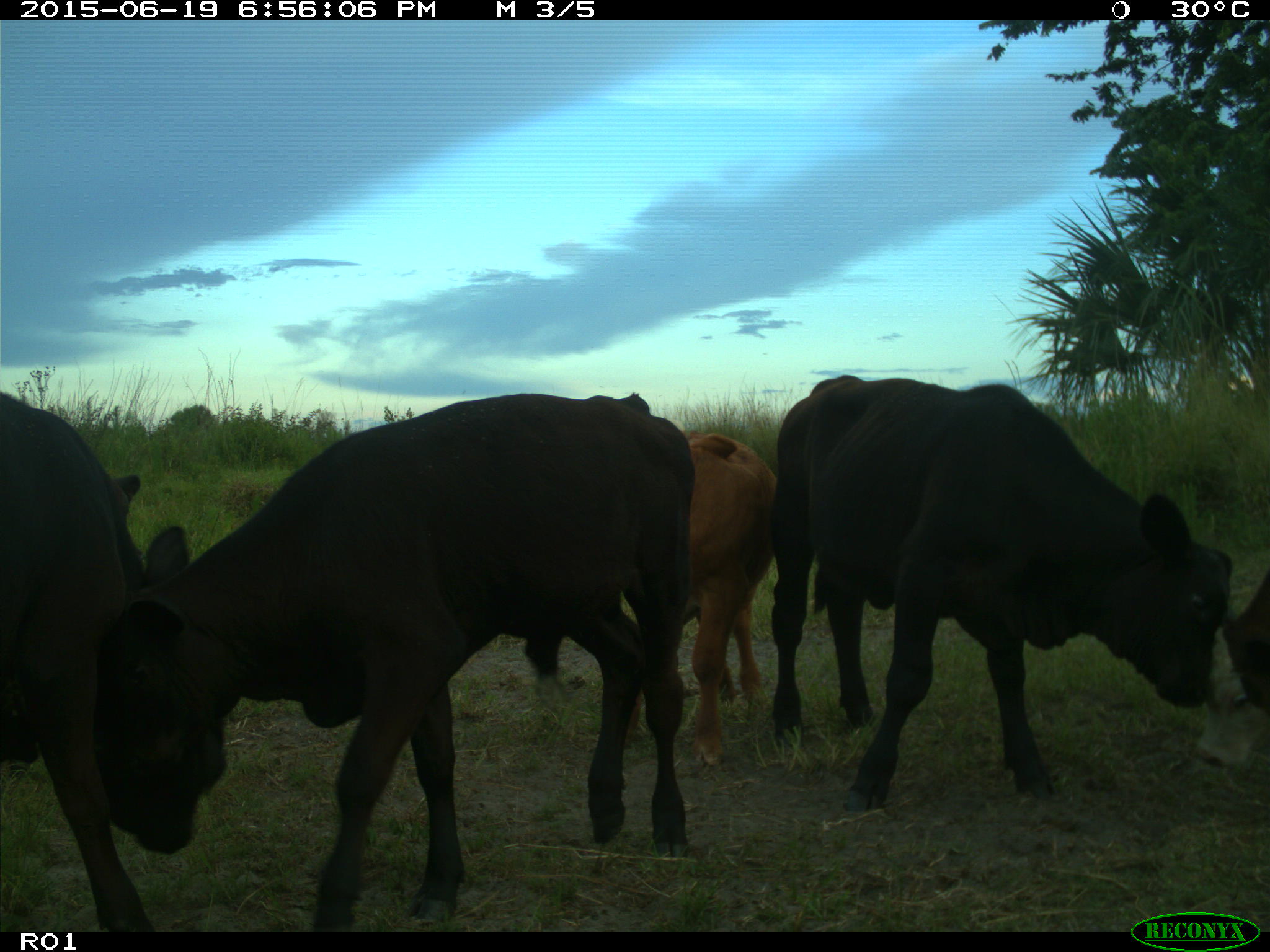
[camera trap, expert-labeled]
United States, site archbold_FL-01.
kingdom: Animalia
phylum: Chordata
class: Mammalia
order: Artiodactyla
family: Bovidae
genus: Bos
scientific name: Bos taurus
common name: domestic cow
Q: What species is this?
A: Bos taurus (domestic cow).